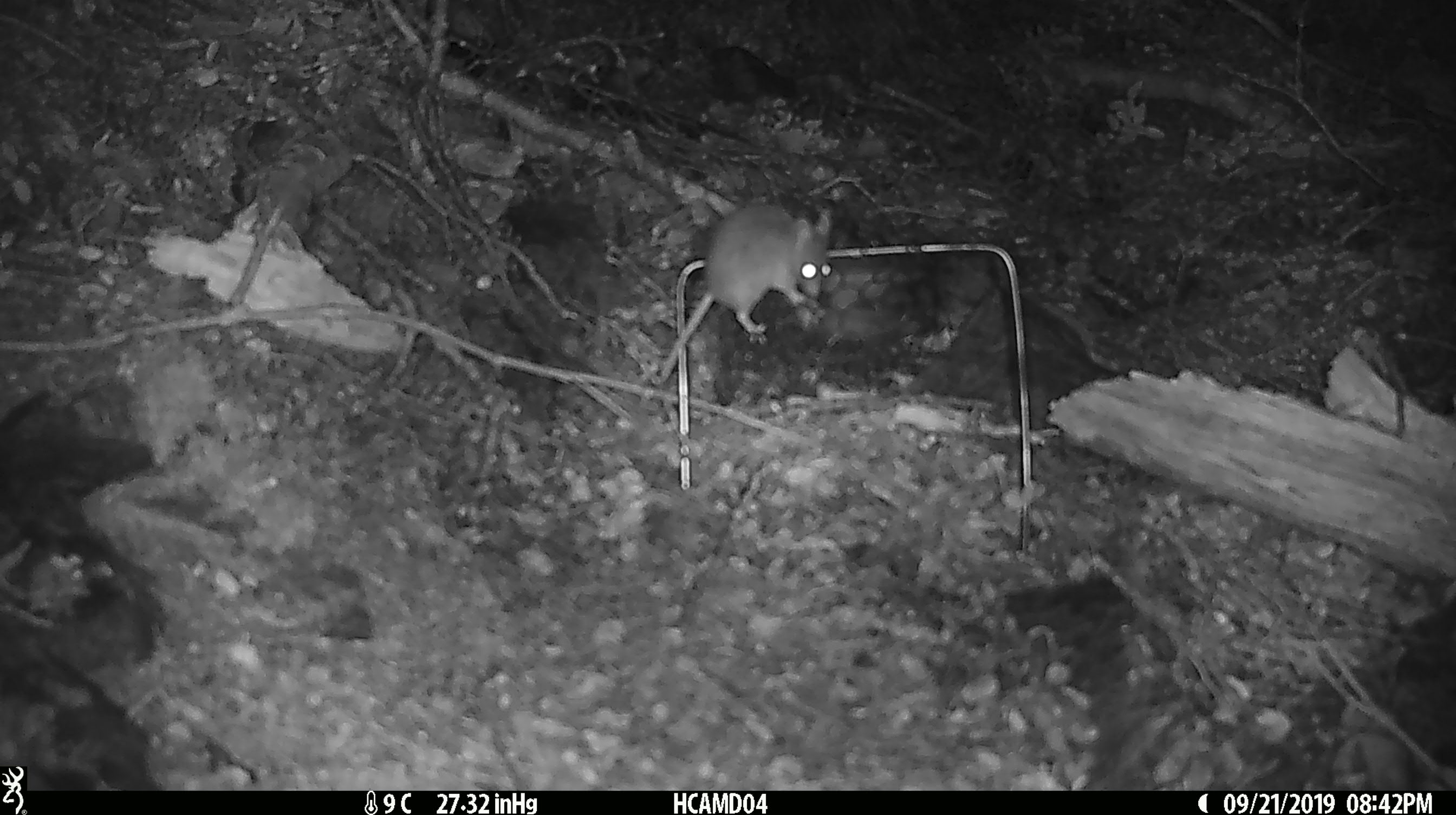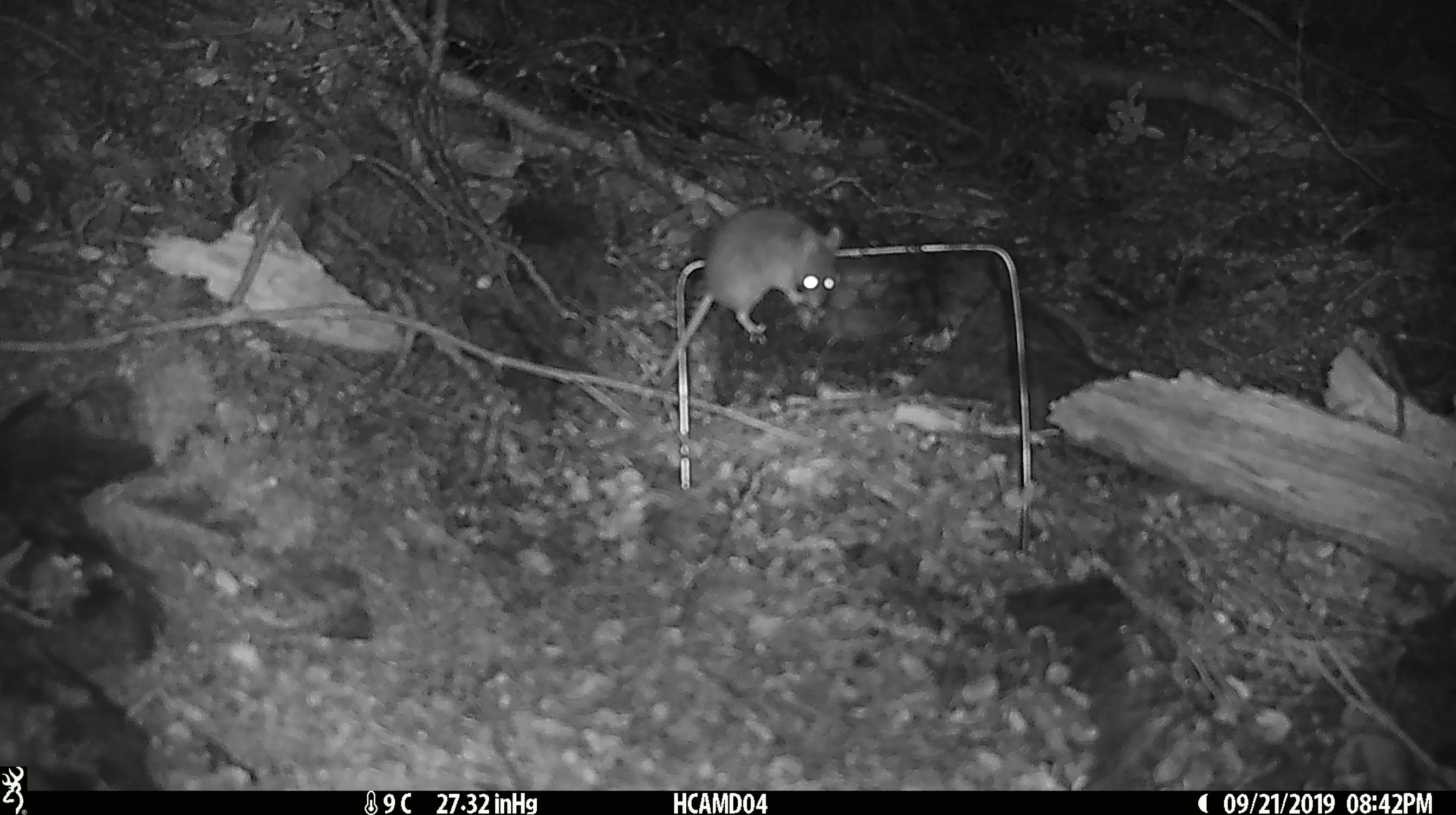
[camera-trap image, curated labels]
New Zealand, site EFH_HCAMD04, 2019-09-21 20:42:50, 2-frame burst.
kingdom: Animalia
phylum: Chordata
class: Mammalia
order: Rodentia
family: Muridae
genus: Mus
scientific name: Mus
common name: mouse